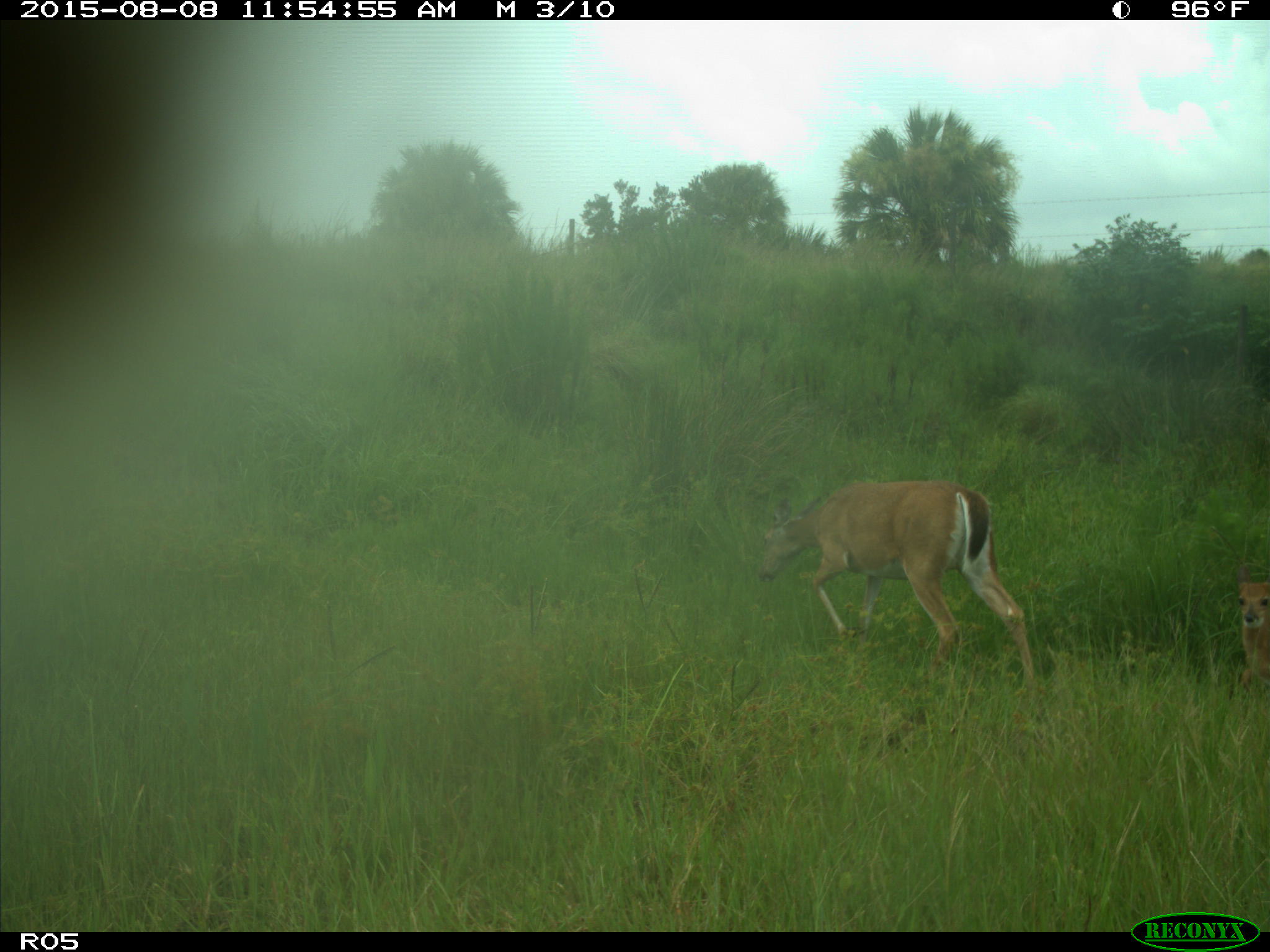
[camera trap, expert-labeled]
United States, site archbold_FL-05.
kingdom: Animalia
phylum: Chordata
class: Mammalia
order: Artiodactyla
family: Cervidae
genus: Odocoileus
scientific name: Odocoileus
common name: deer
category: unidentified deer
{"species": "unidentified deer (deer) (Odocoileus)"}